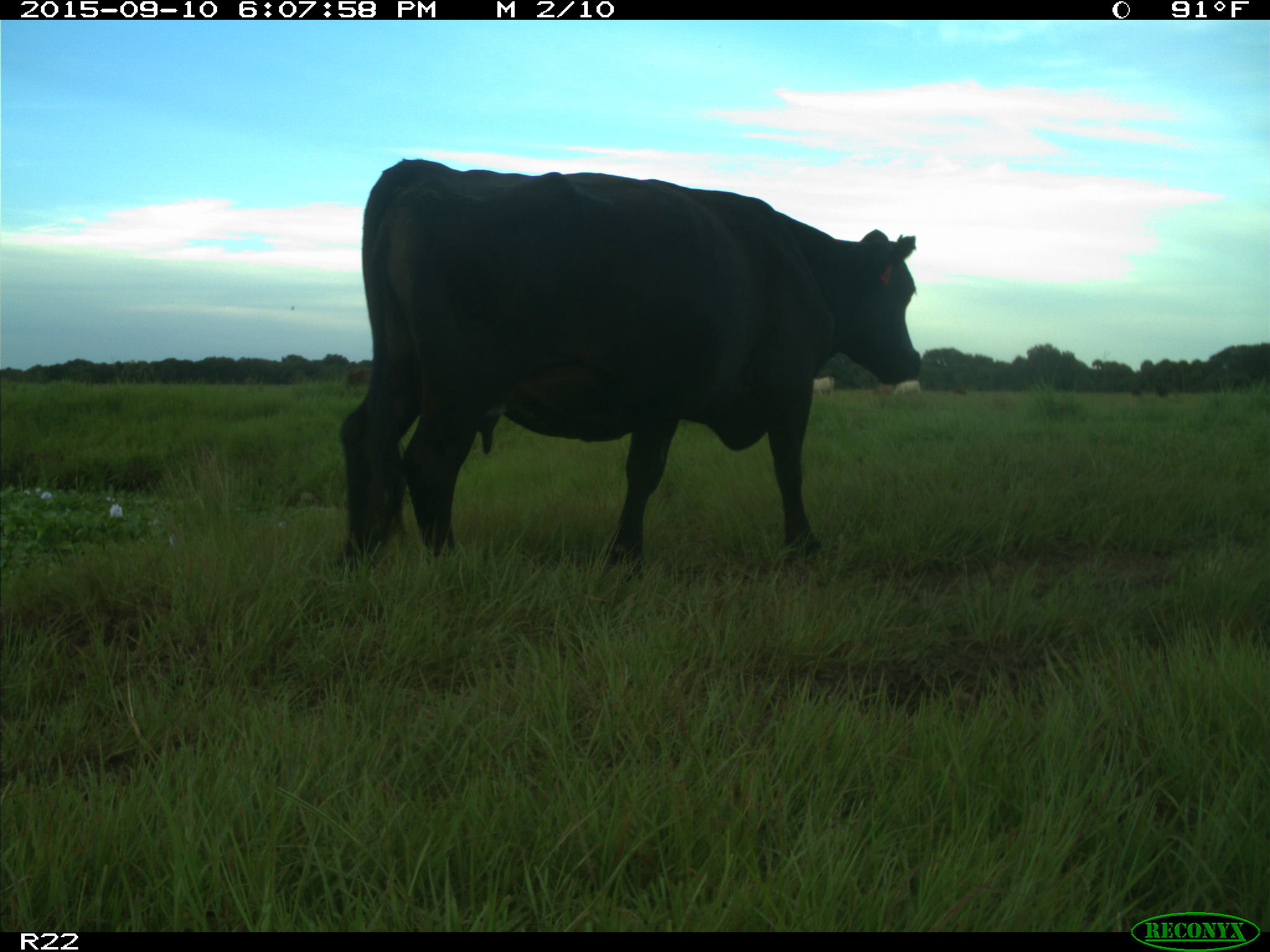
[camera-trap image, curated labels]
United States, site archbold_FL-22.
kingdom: Animalia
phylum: Chordata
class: Mammalia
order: Artiodactyla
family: Bovidae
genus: Bos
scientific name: Bos taurus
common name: domestic cow